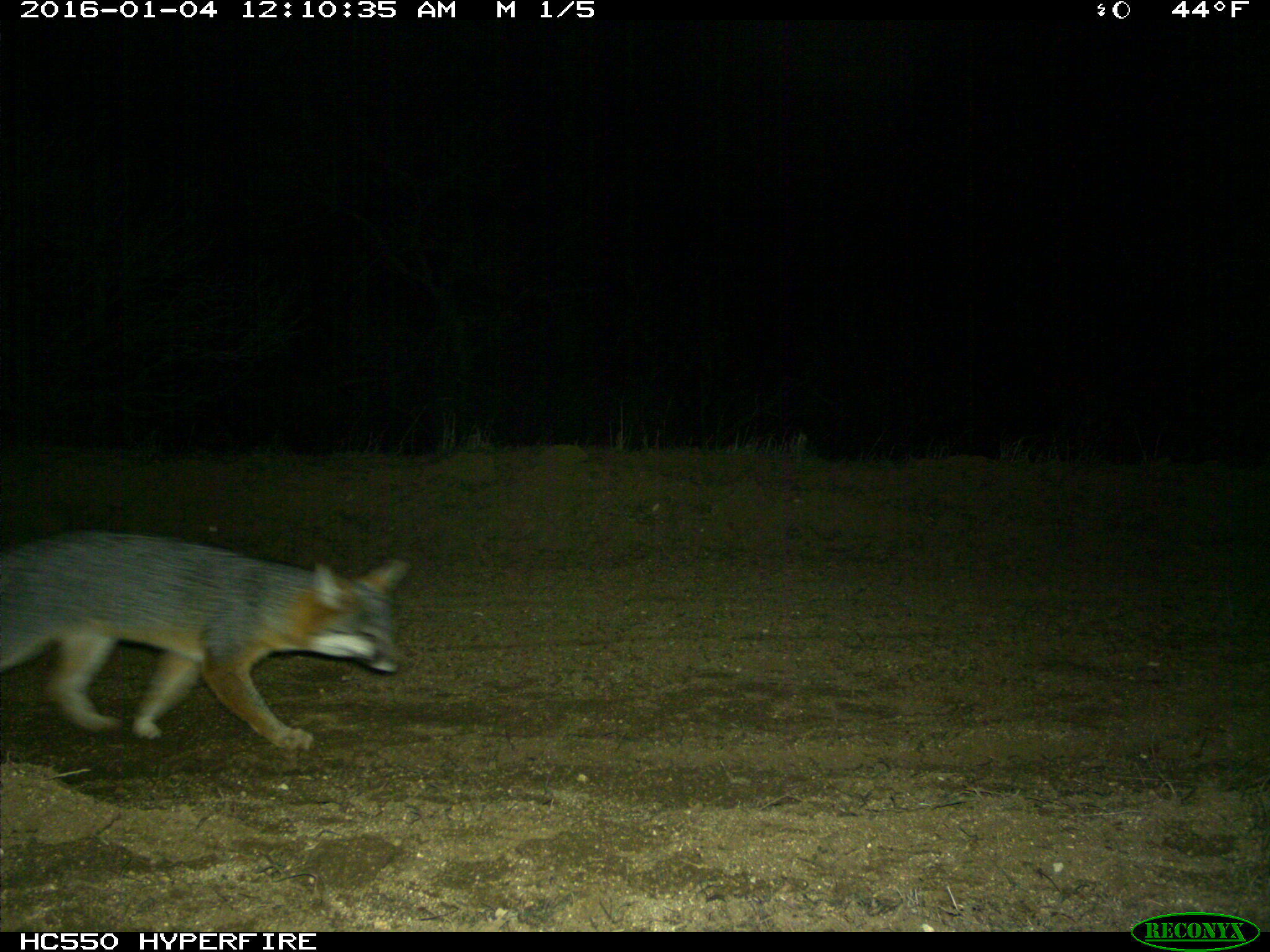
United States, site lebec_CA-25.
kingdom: Animalia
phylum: Chordata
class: Mammalia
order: Carnivora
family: Canidae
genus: Urocyon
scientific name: Urocyon cinereoargenteus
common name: gray fox